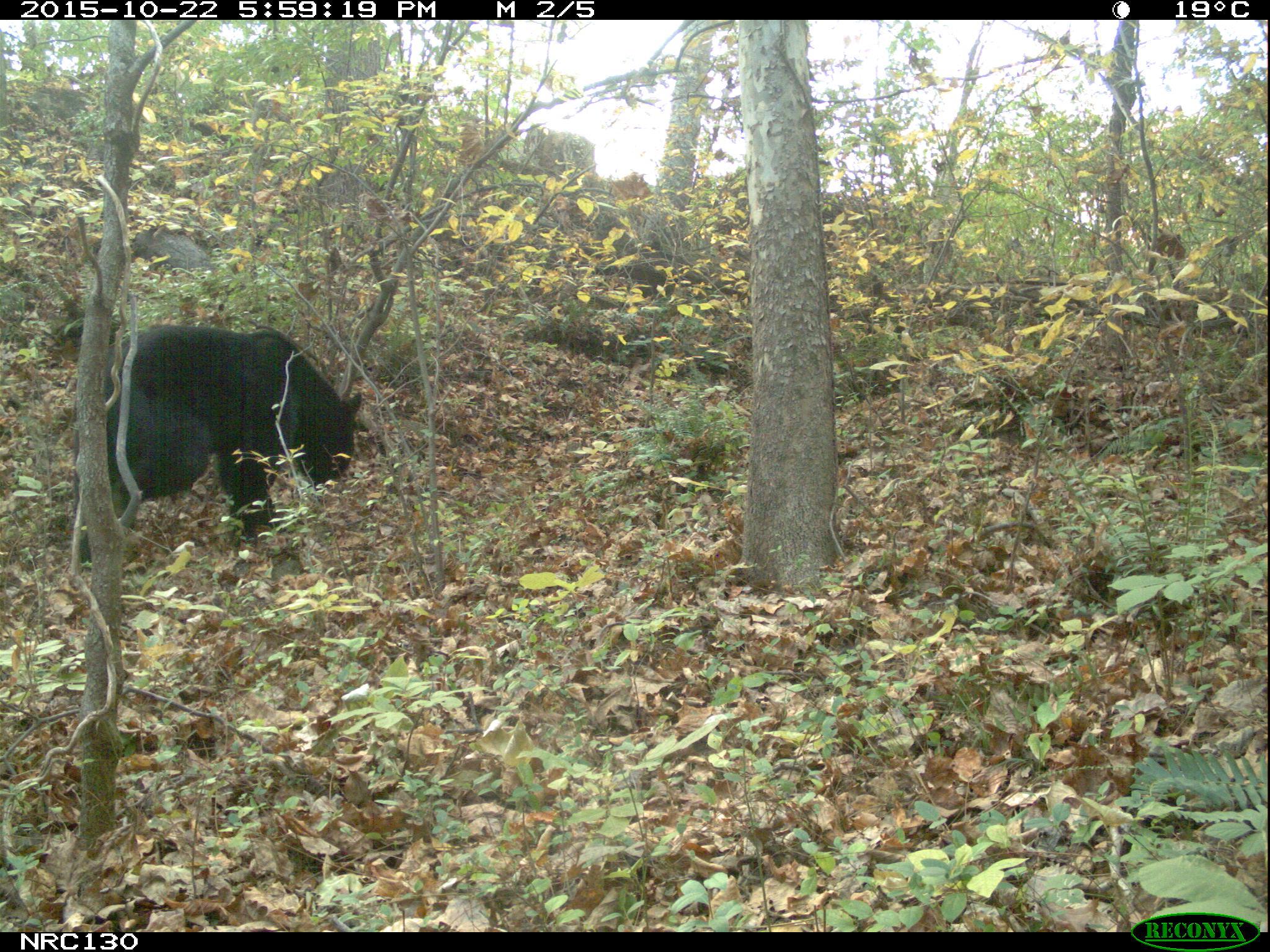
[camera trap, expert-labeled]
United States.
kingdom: Animalia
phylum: Chordata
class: Mammalia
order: Carnivora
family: Ursidae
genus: Ursus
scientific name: Ursus americanus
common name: american black bear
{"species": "American Black Bear (Ursus americanus)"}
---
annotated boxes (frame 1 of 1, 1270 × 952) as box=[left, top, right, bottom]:
American Black Bear: box=[99, 322, 366, 549]